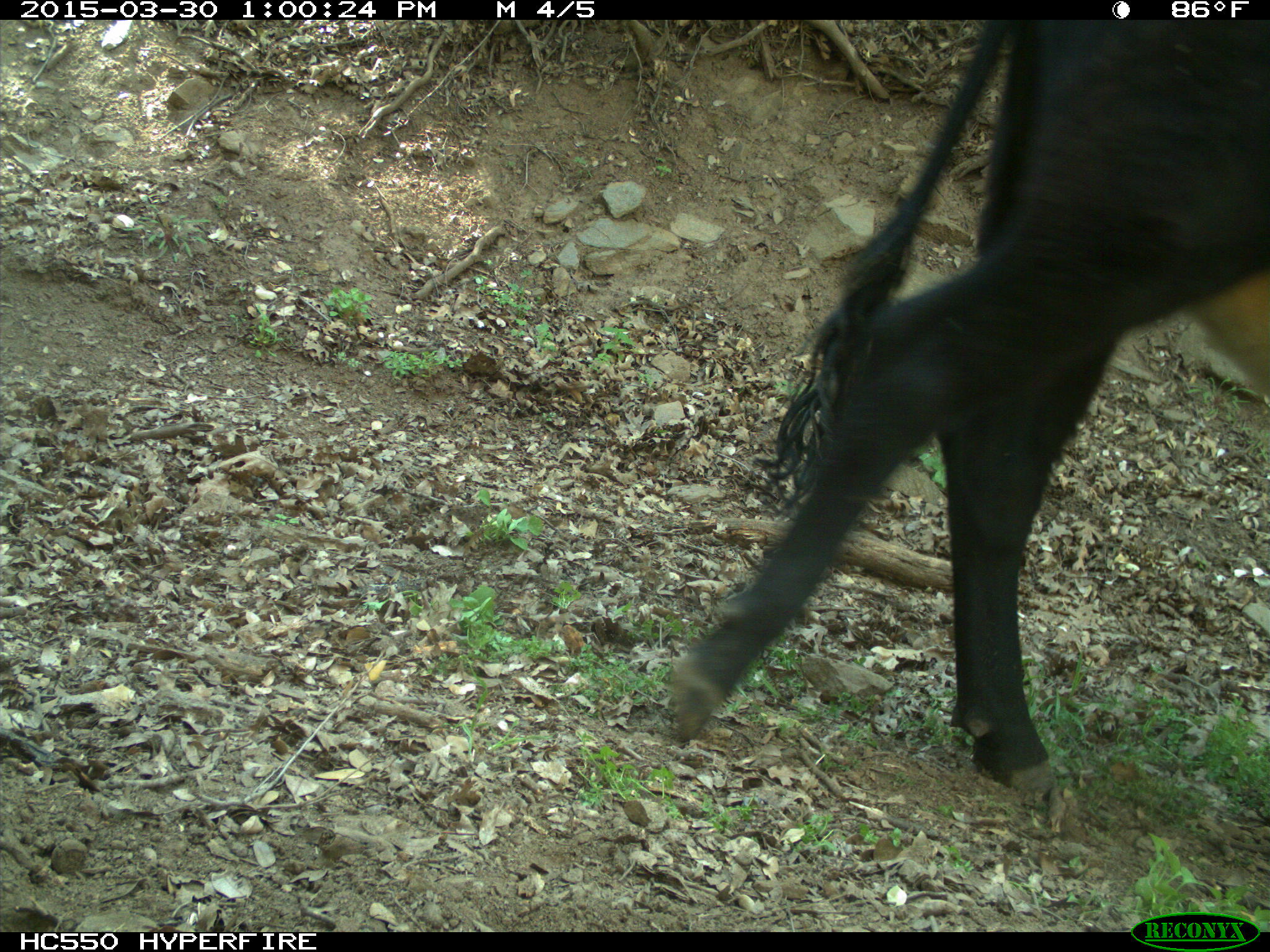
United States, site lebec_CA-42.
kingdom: Animalia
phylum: Chordata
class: Mammalia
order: Artiodactyla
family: Bovidae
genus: Bos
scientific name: Bos taurus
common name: domestic cow